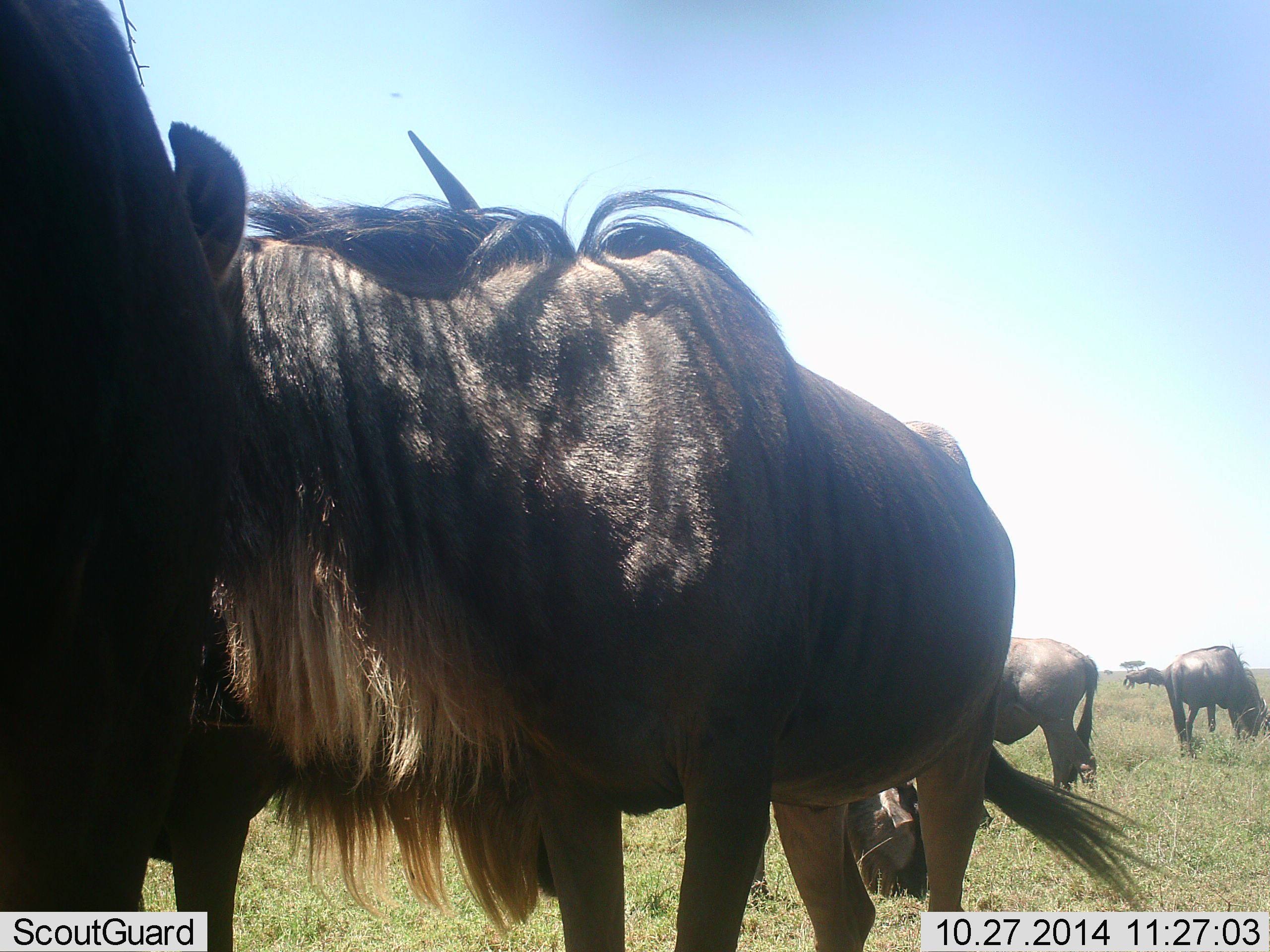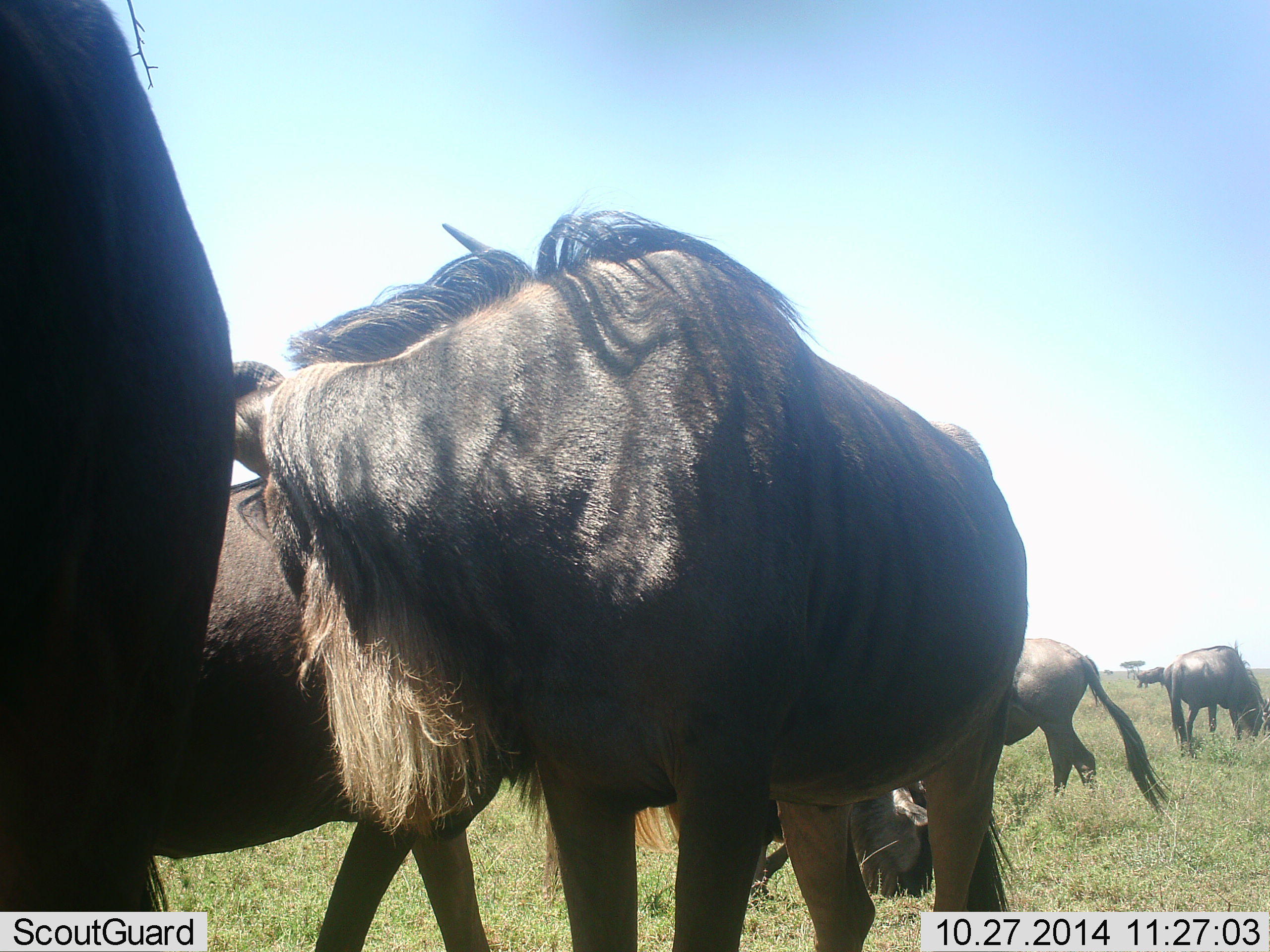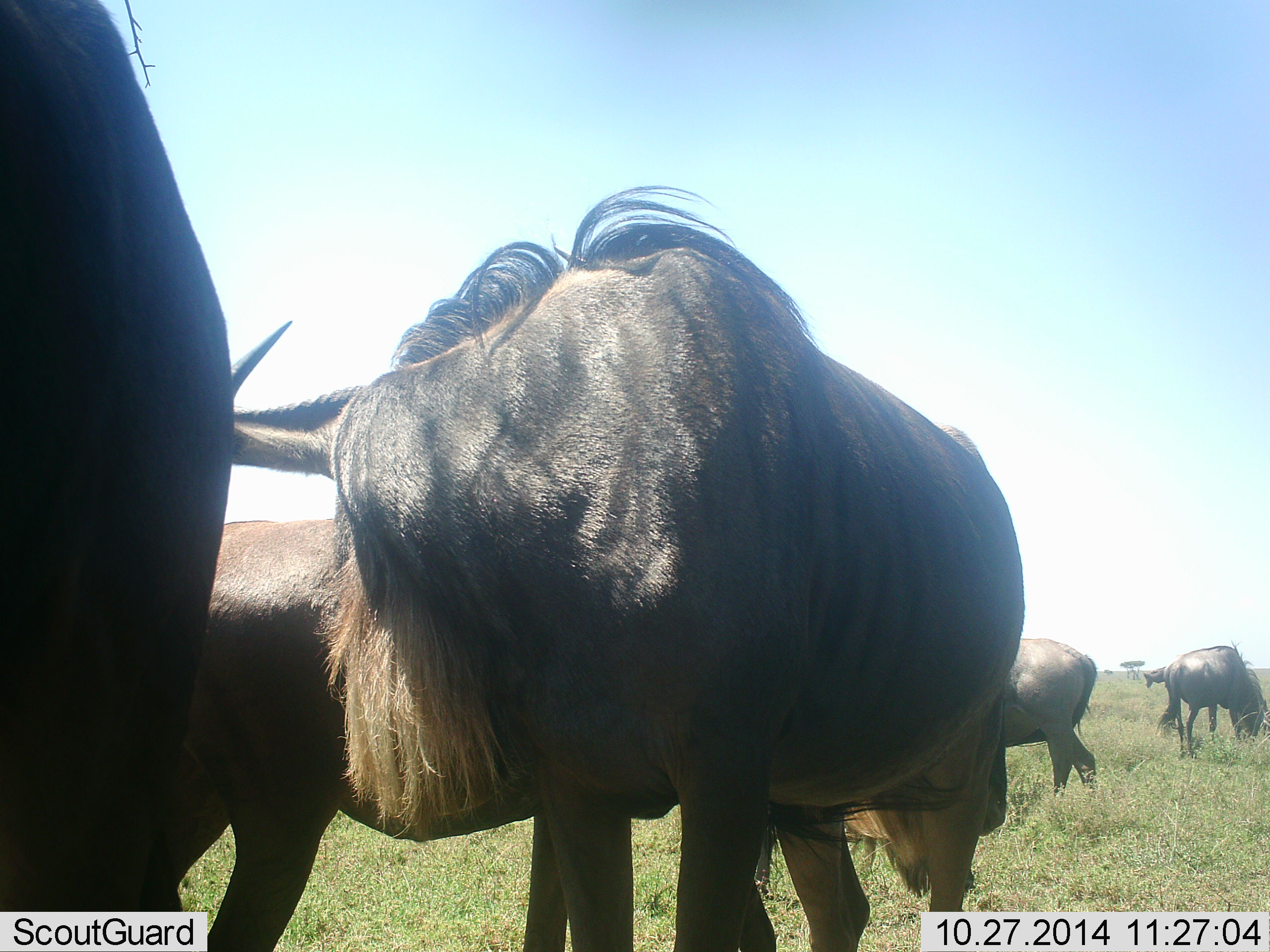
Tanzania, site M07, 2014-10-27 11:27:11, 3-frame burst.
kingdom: Animalia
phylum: Chordata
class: Mammalia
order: Artiodactyla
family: Bovidae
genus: Connochaetes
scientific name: Connochaetes taurinus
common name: blue wildebeest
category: wildebeest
Wildebeest (blue wildebeest) (Connochaetes taurinus), count 6. Behavior (volunteer vote fractions): standing 89%, resting 22%, moving 22%, interacting 22%. Young present (vote fraction): 0%. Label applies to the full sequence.